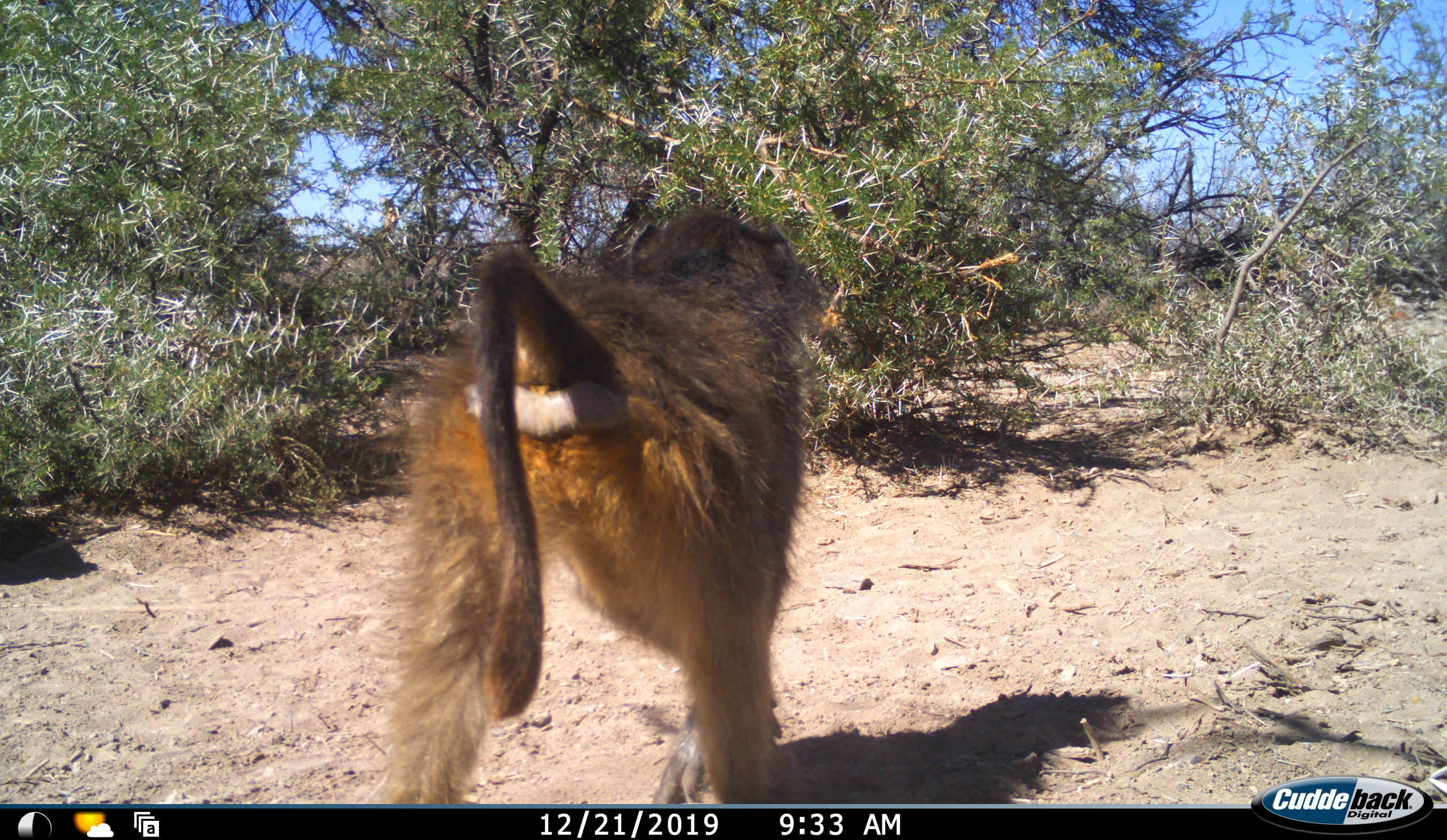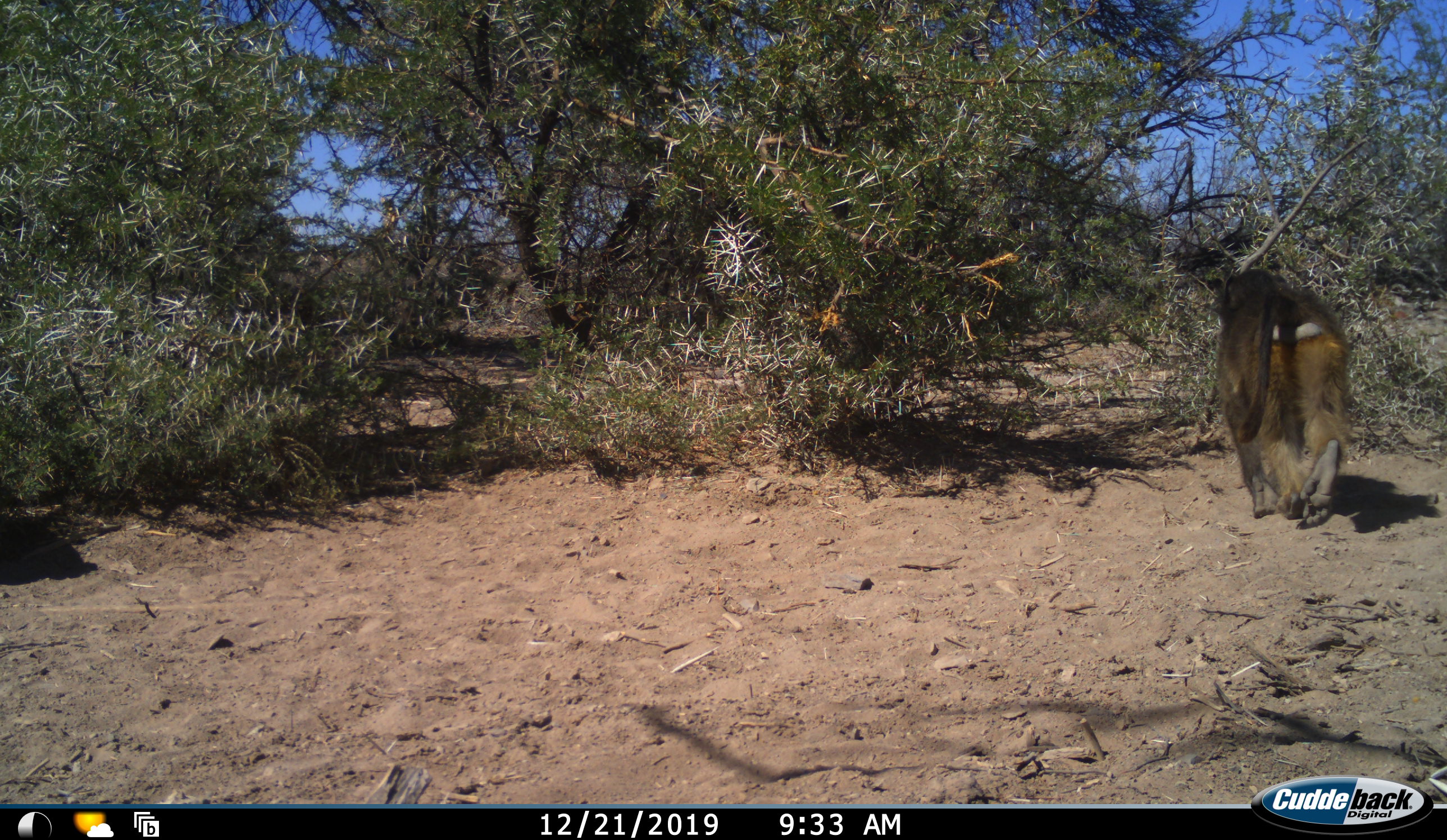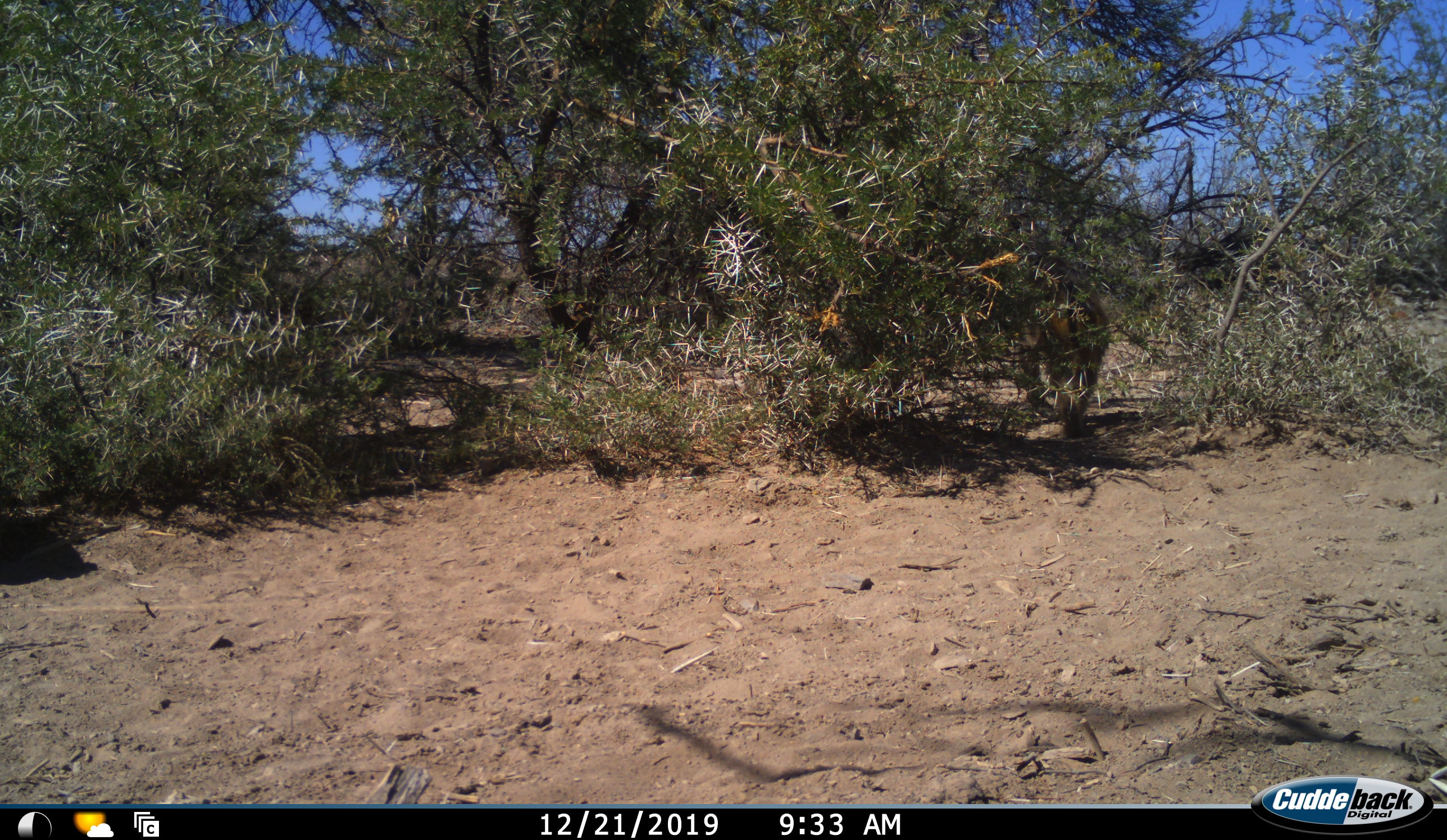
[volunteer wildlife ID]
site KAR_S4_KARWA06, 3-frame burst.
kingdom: Animalia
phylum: Chordata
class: Mammalia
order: Primates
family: Cercopithecidae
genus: Papio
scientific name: Papio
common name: baboon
Baboon (Papio), count 1. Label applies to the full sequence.